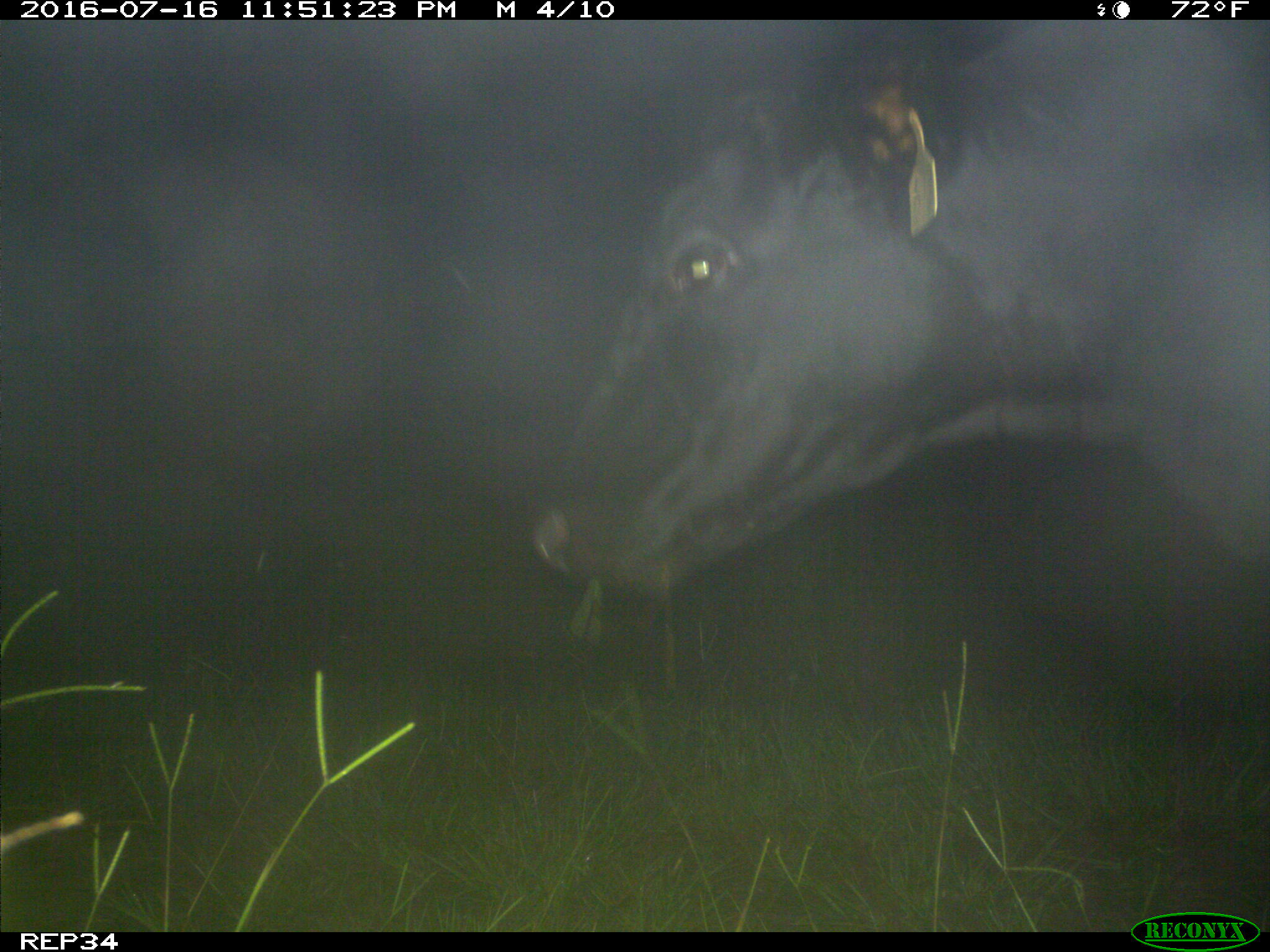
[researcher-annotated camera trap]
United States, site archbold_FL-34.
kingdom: Animalia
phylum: Chordata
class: Mammalia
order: Artiodactyla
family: Bovidae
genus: Bos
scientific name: Bos taurus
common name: domestic cow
Bos taurus (domestic cow).